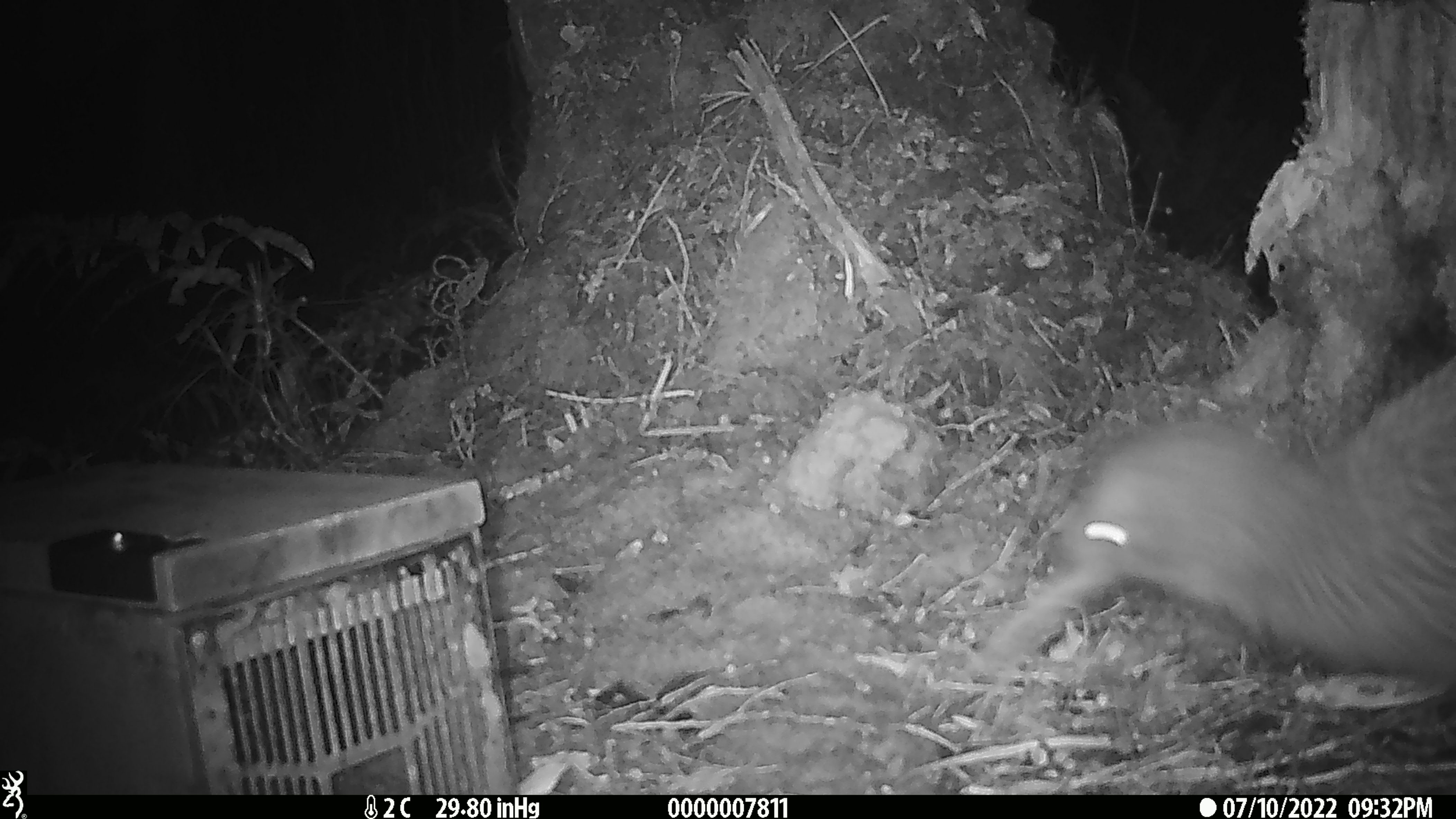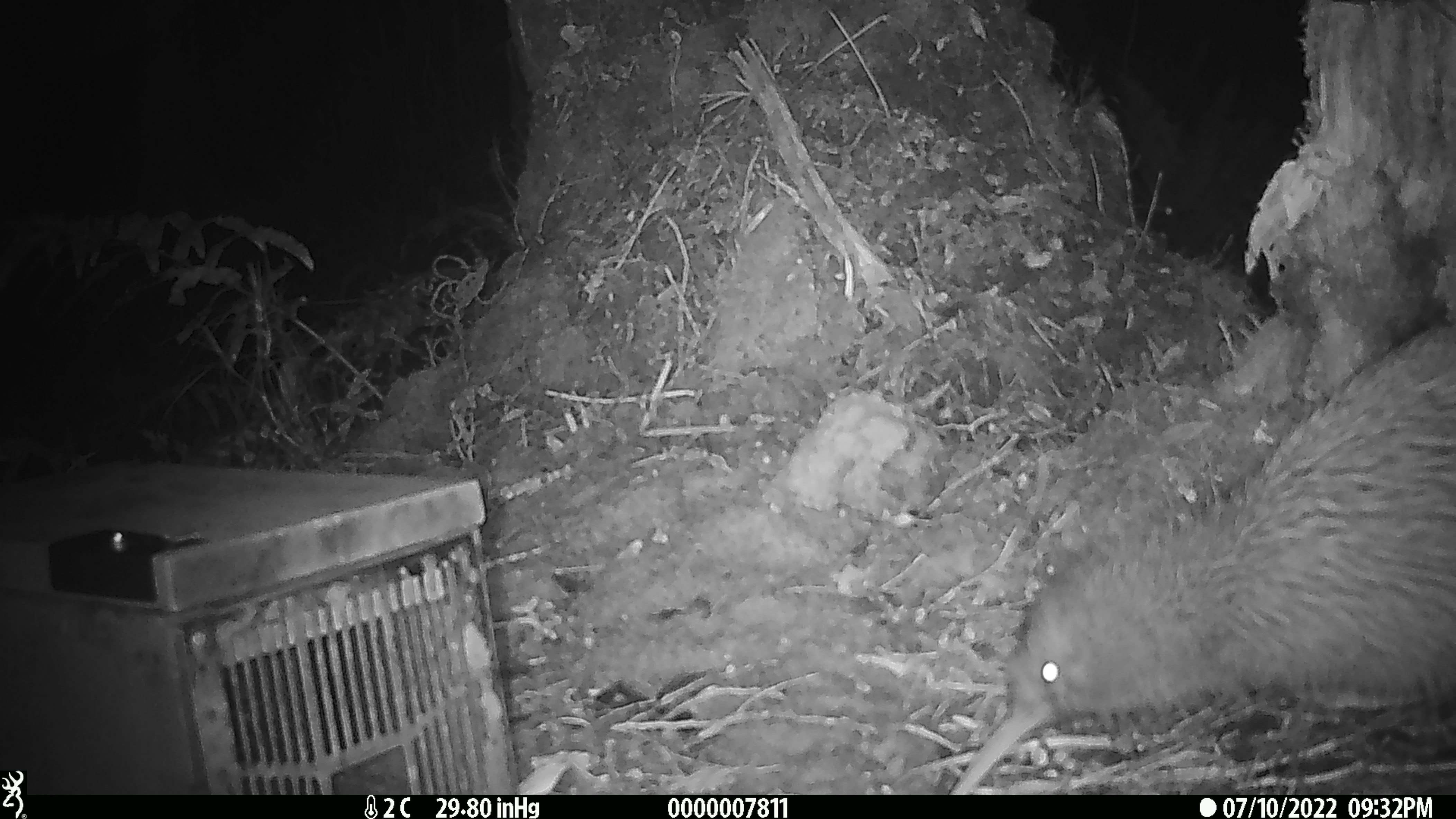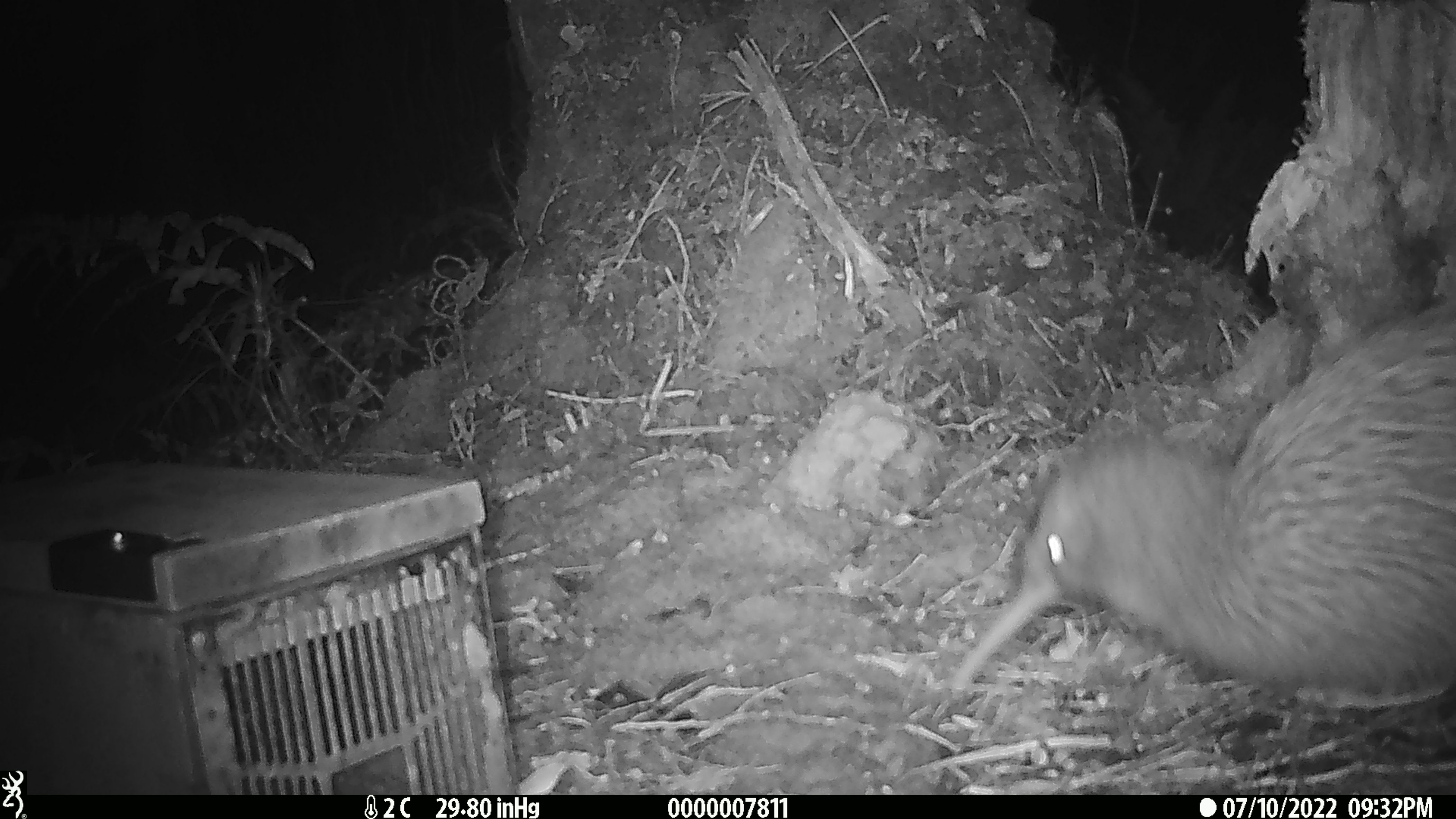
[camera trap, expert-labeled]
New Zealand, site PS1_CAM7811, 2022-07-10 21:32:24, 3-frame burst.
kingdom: Animalia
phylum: Chordata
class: Aves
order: Apterygiformes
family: Apterygidae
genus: Apteryx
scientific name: Apteryx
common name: kiwi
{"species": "kiwi (Apteryx)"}